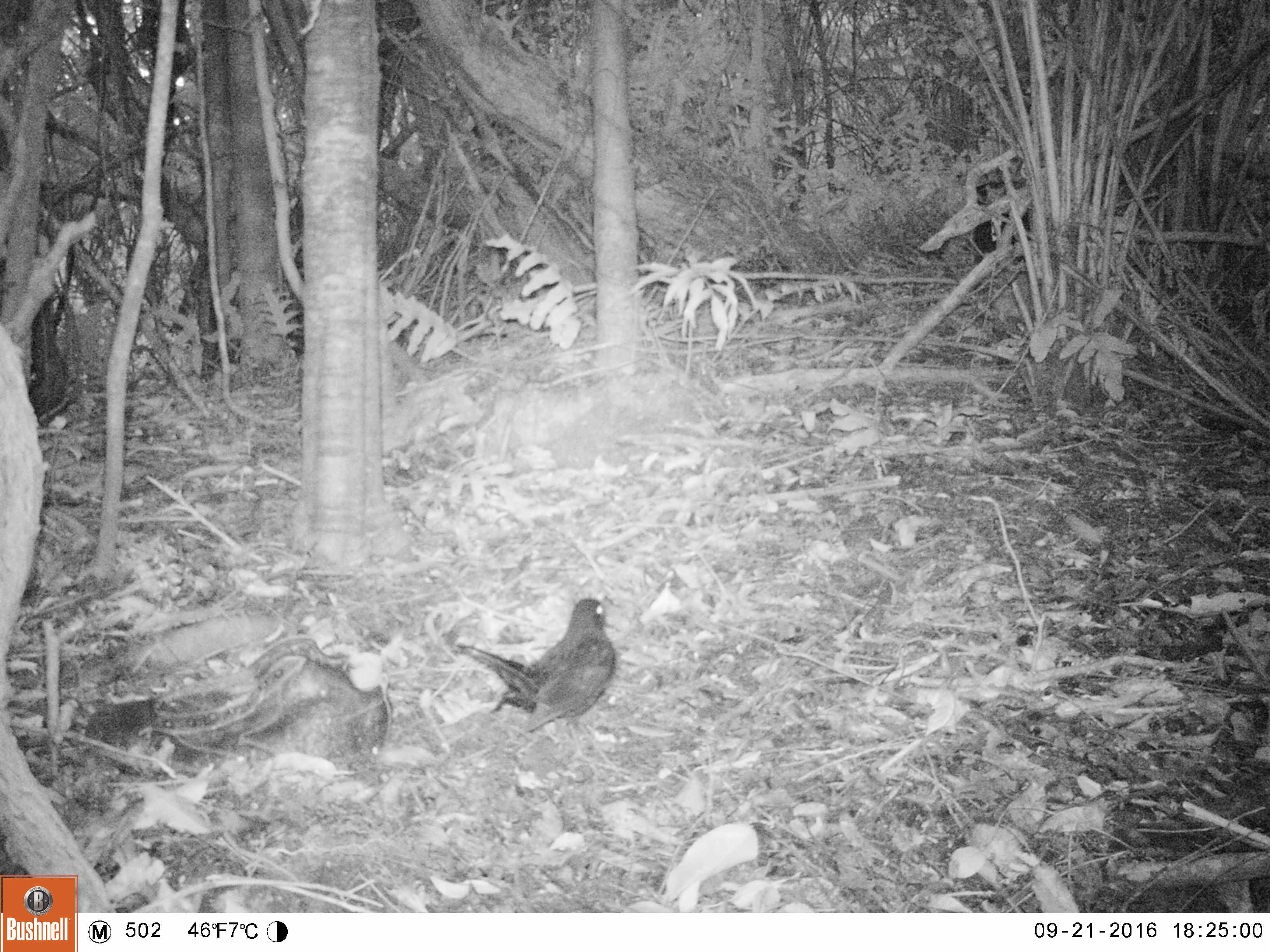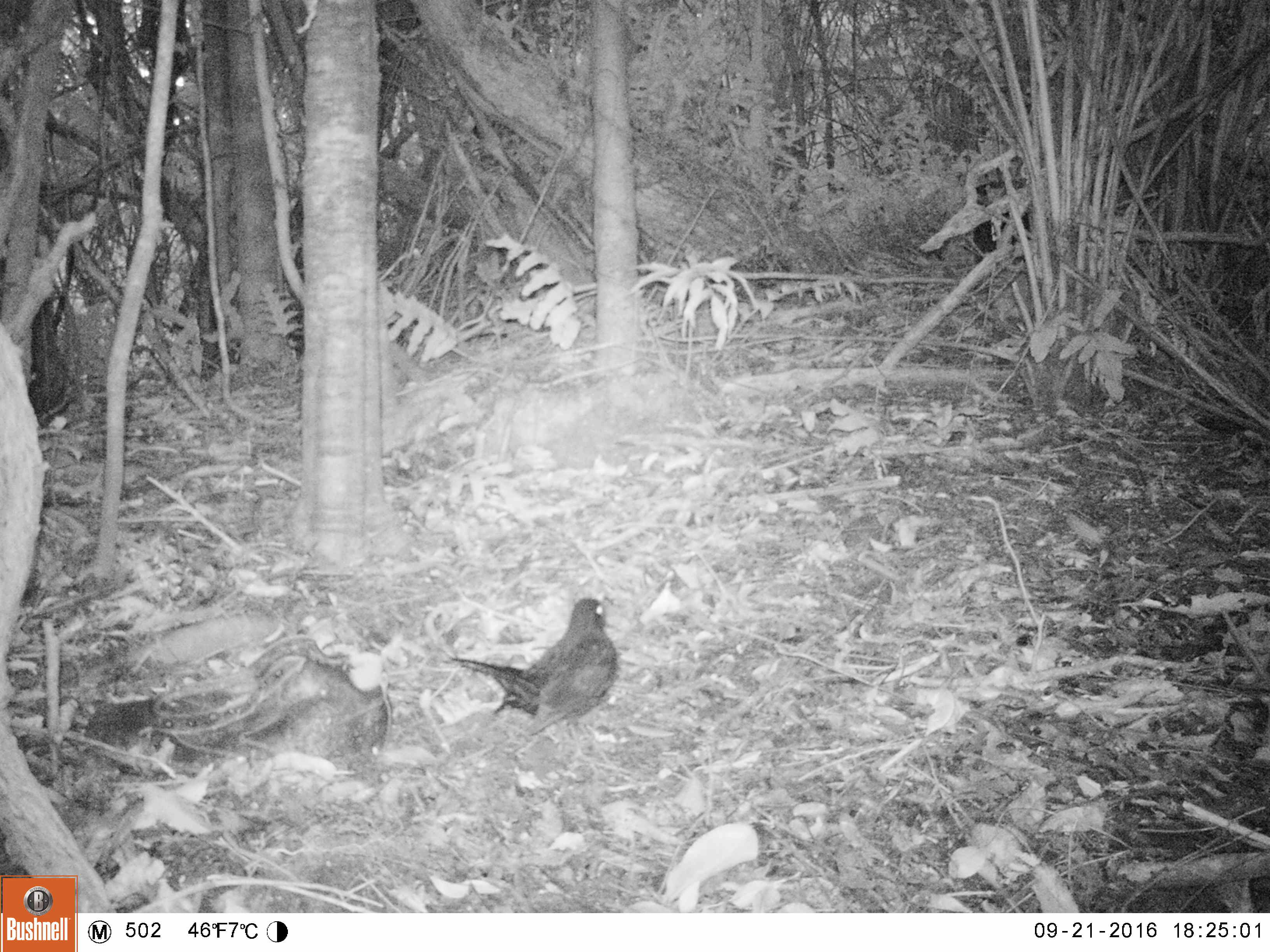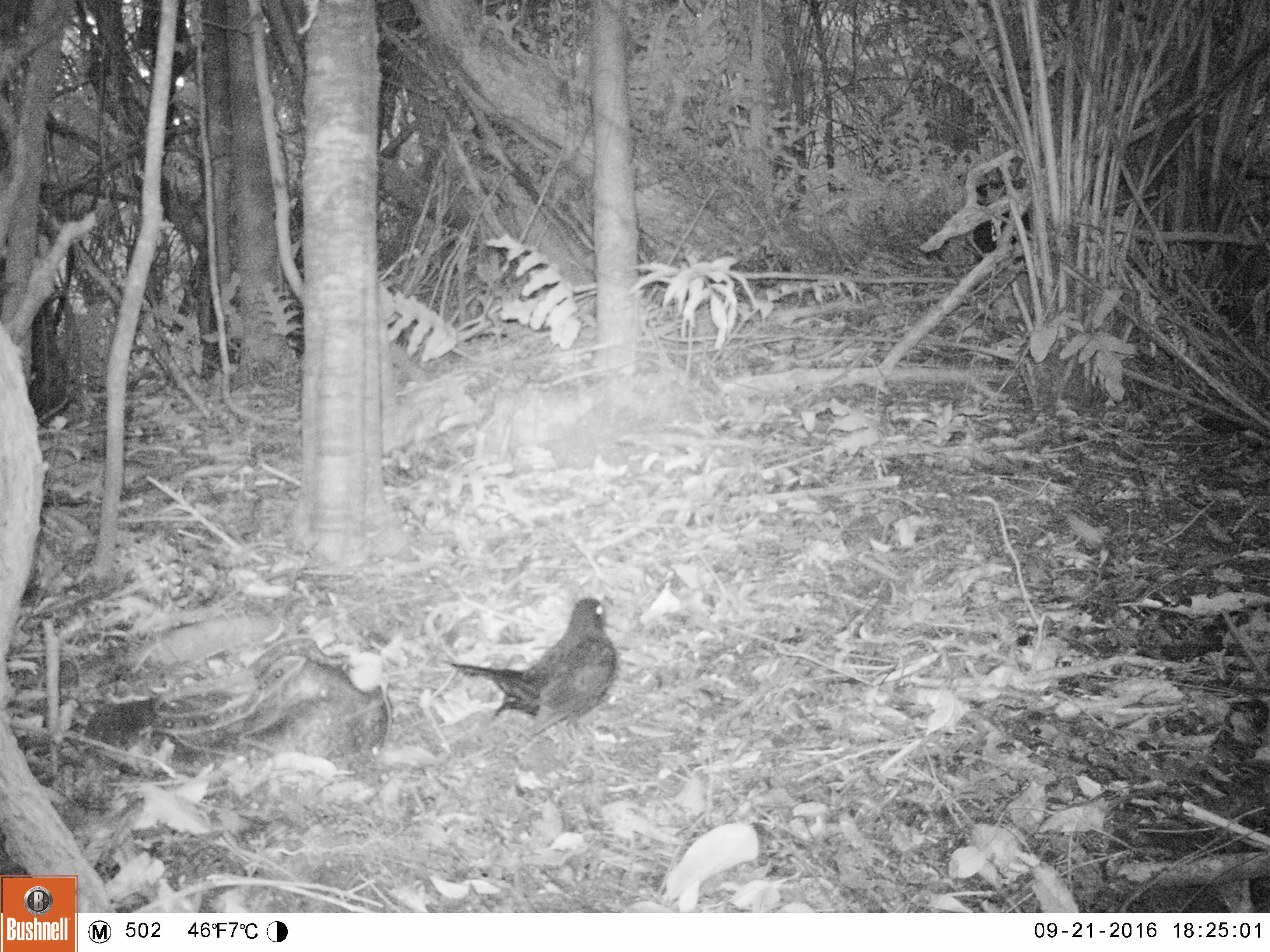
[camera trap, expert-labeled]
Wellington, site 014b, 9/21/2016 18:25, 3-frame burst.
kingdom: Animalia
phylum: Chordata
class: Aves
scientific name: Aves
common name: bird